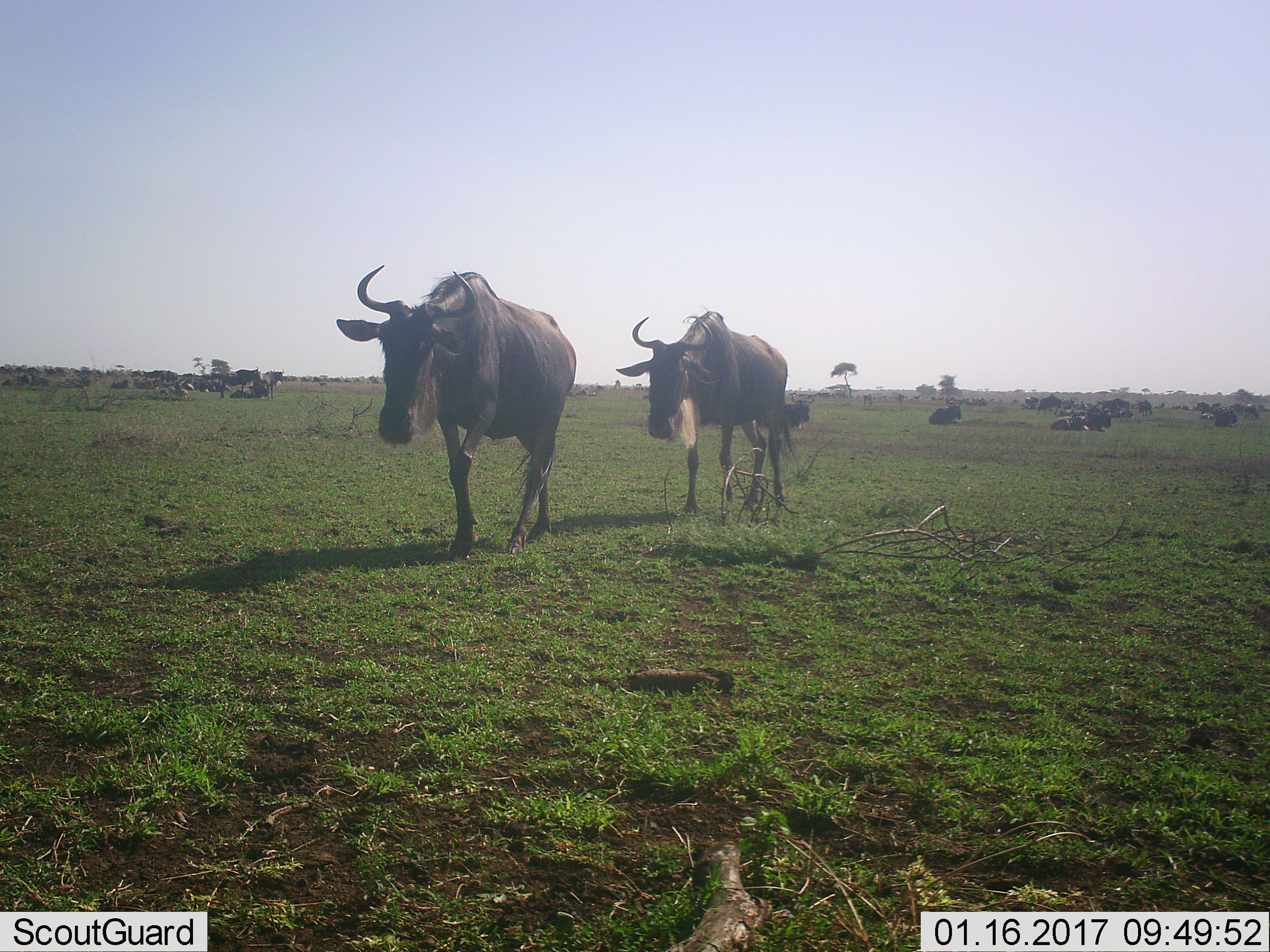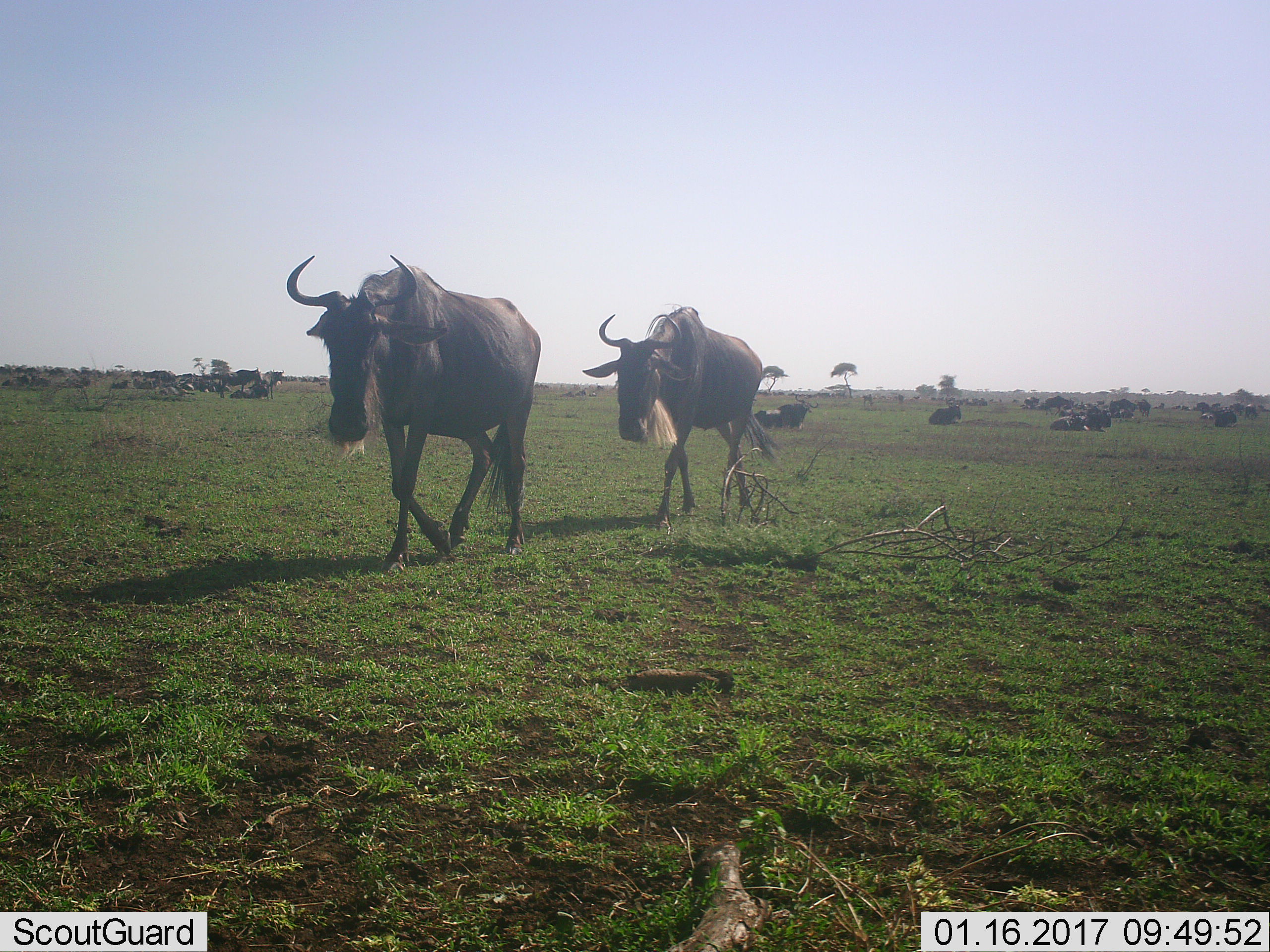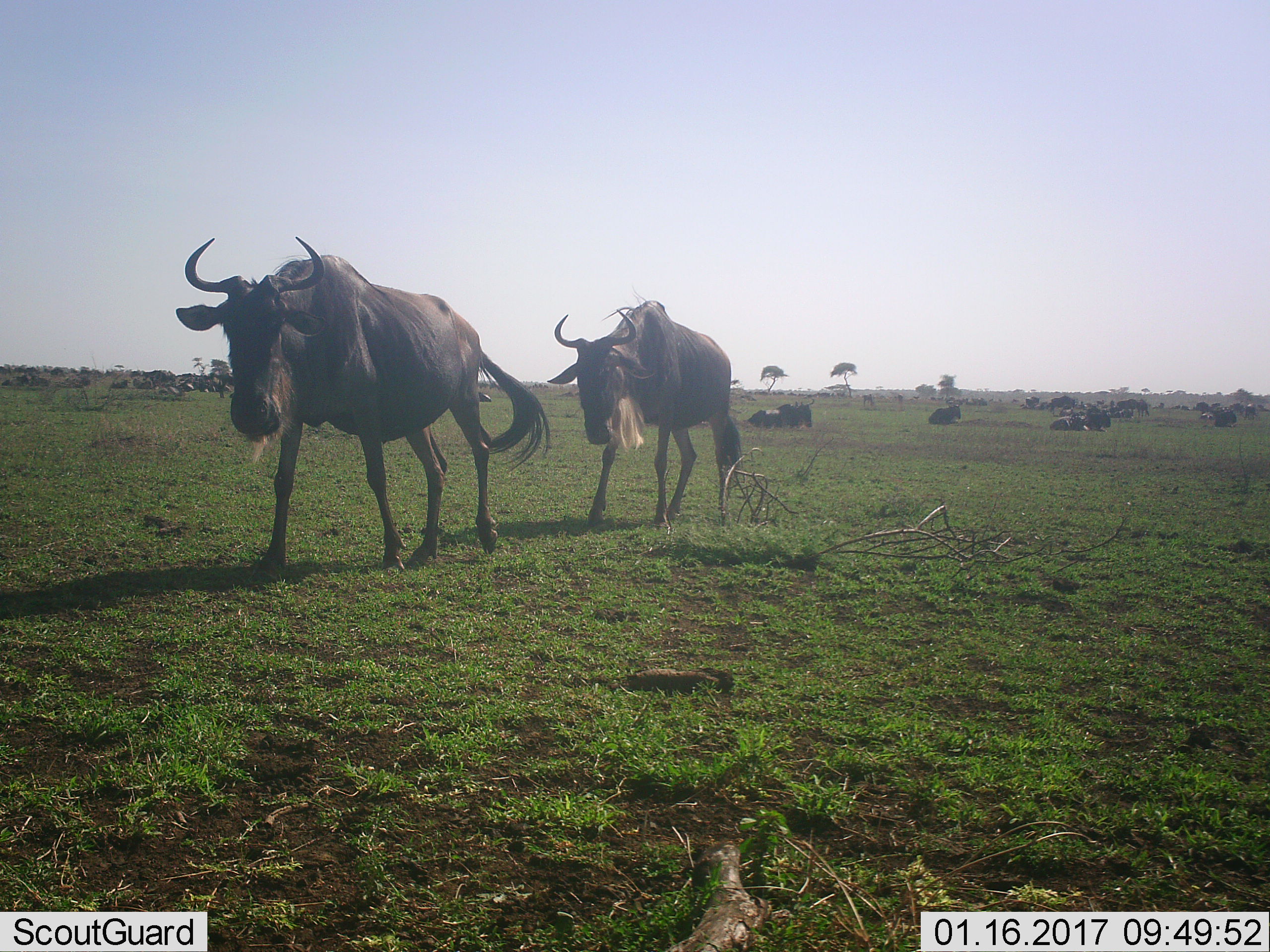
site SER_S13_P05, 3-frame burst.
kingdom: Animalia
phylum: Chordata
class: Mammalia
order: Artiodactyla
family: Bovidae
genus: Connochaetes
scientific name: Connochaetes taurinus taurinus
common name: blue wildebeest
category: wildebeestblue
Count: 51+.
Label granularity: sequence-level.